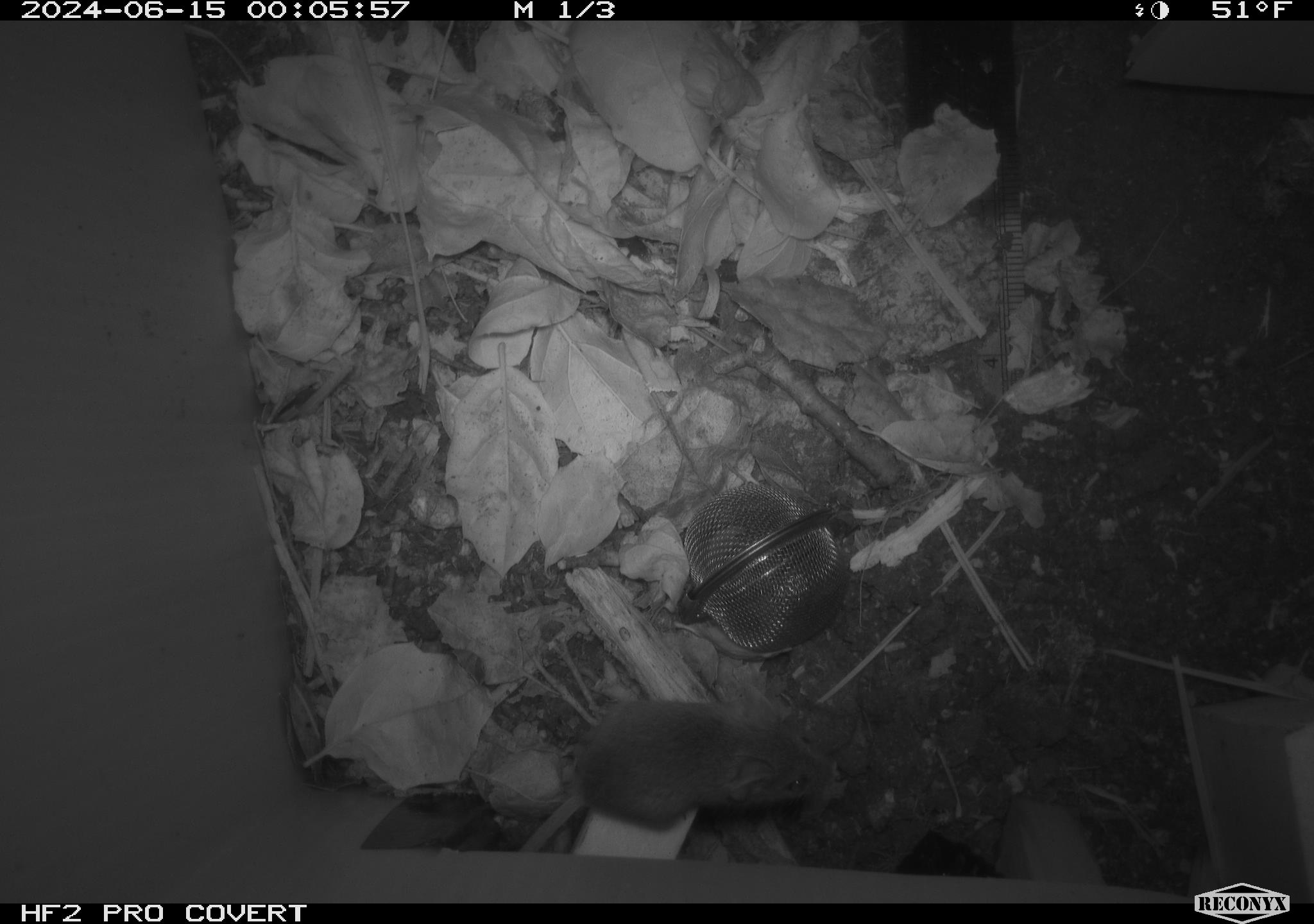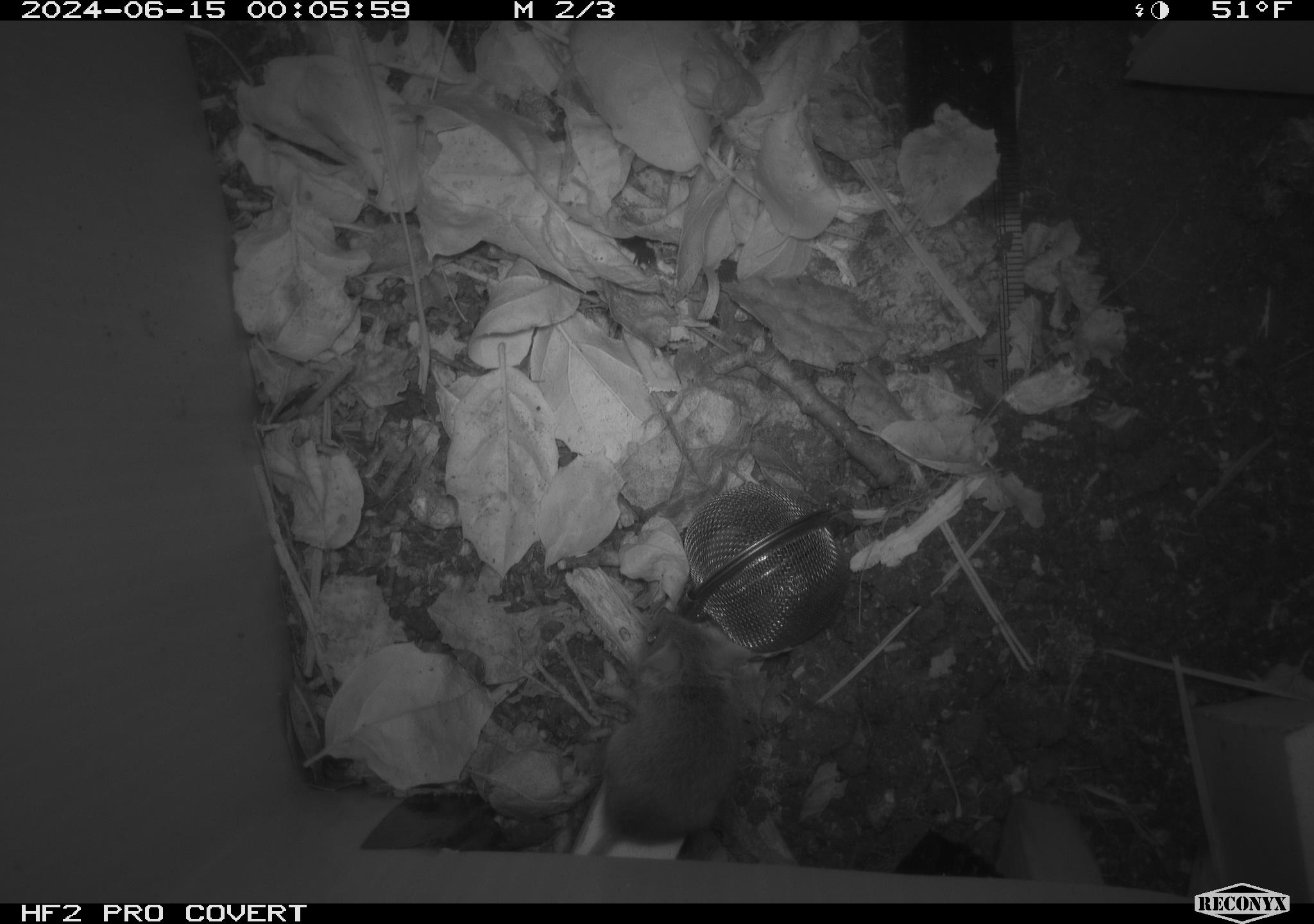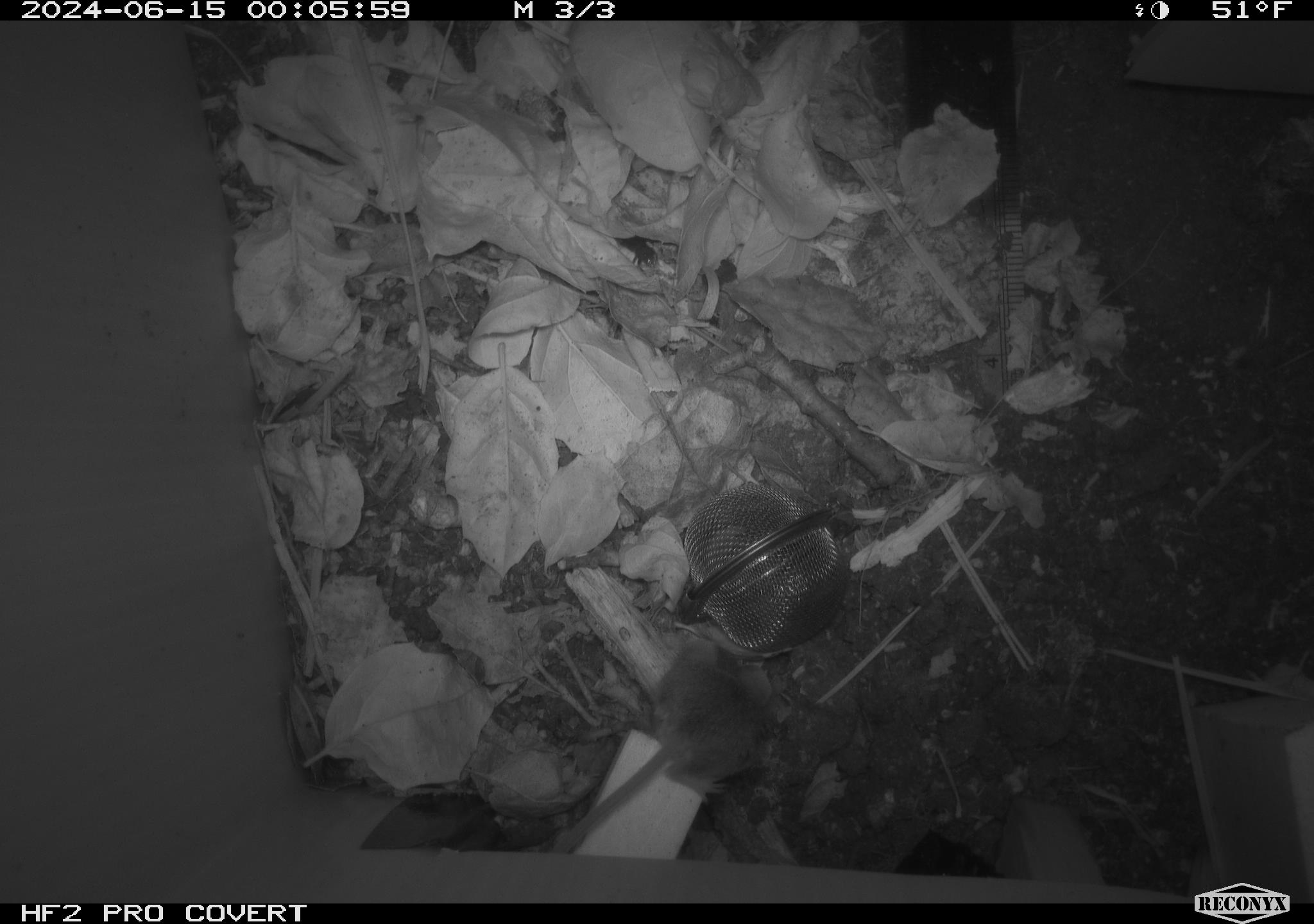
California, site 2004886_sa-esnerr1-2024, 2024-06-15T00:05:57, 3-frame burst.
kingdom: Animalia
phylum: Chordata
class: Mammalia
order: Rodentia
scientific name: Rodentia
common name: rodent